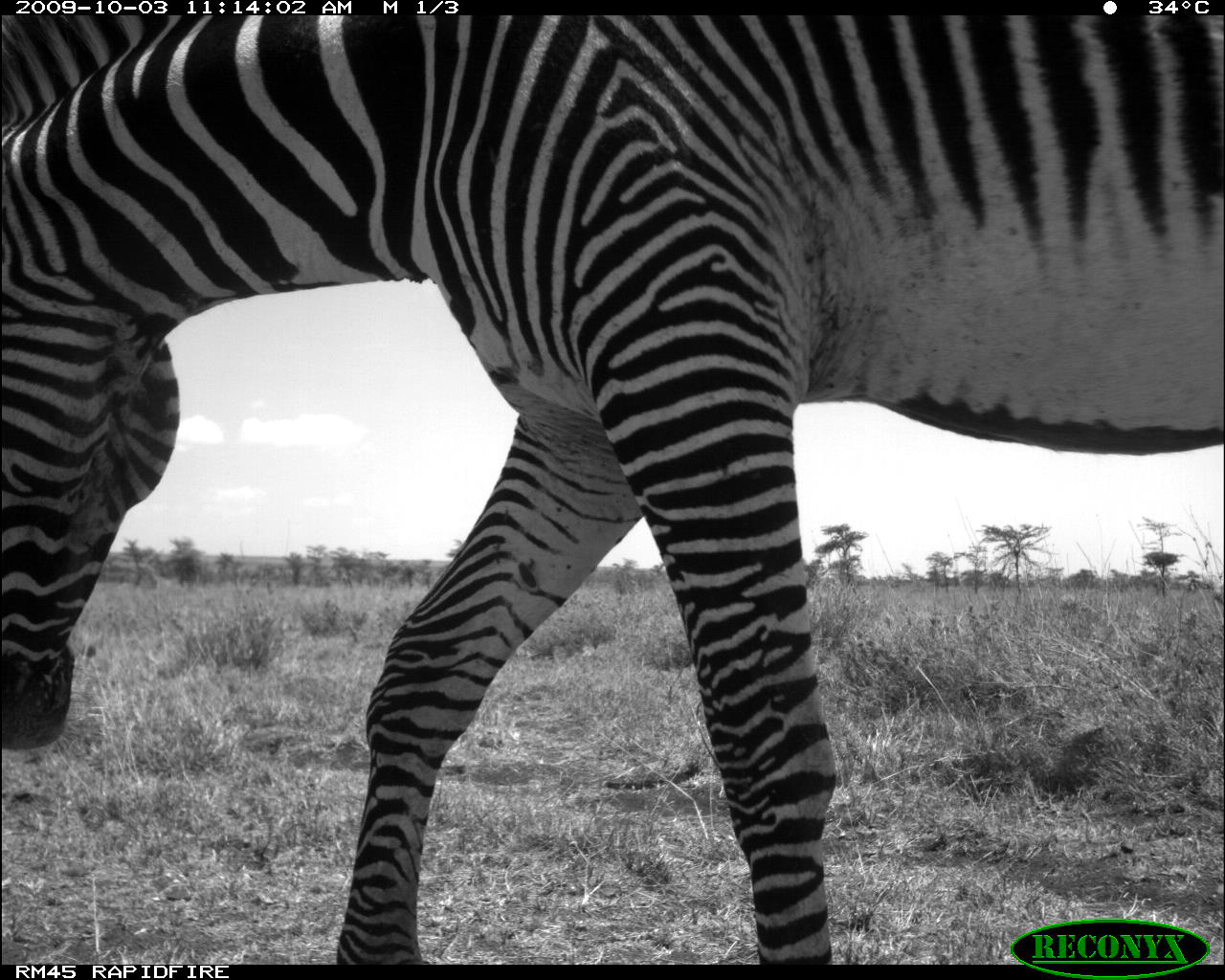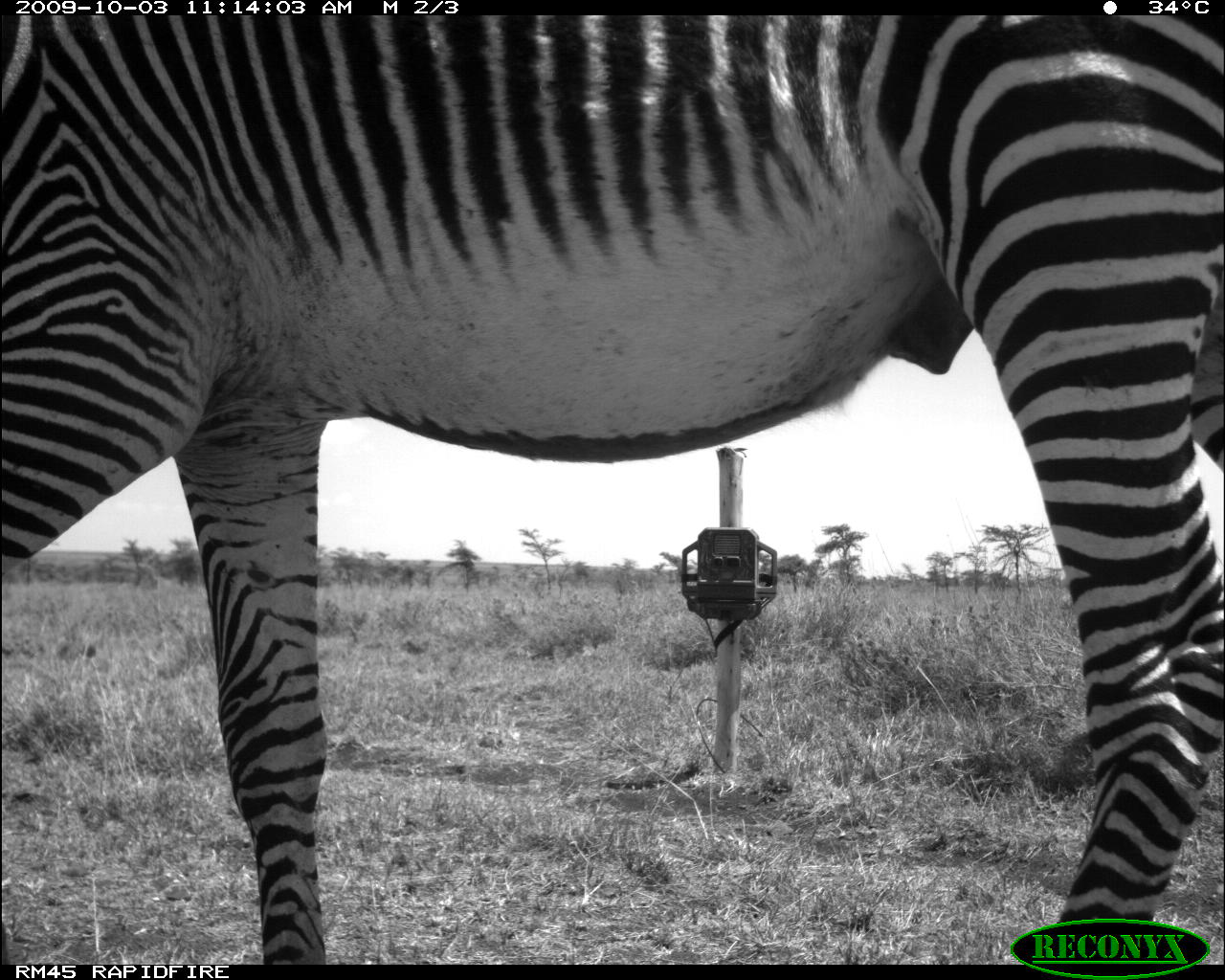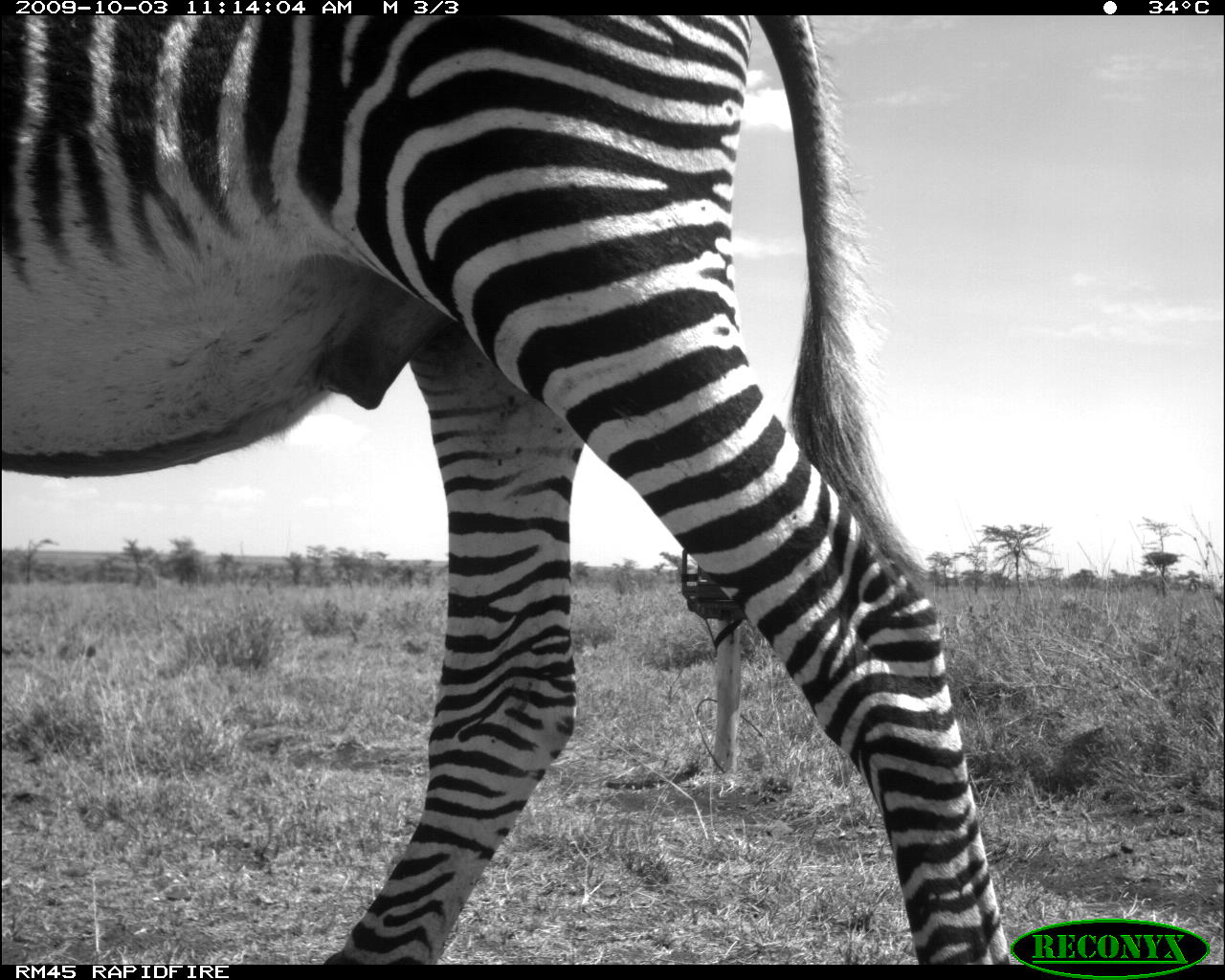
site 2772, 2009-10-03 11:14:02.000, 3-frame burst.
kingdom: Animalia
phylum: Chordata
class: Mammalia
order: Perissodactyla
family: Equidae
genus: Equus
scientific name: Equus grevyi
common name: grévy's zebra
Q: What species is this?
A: Equus grevyi (grévy's zebra).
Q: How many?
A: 1.